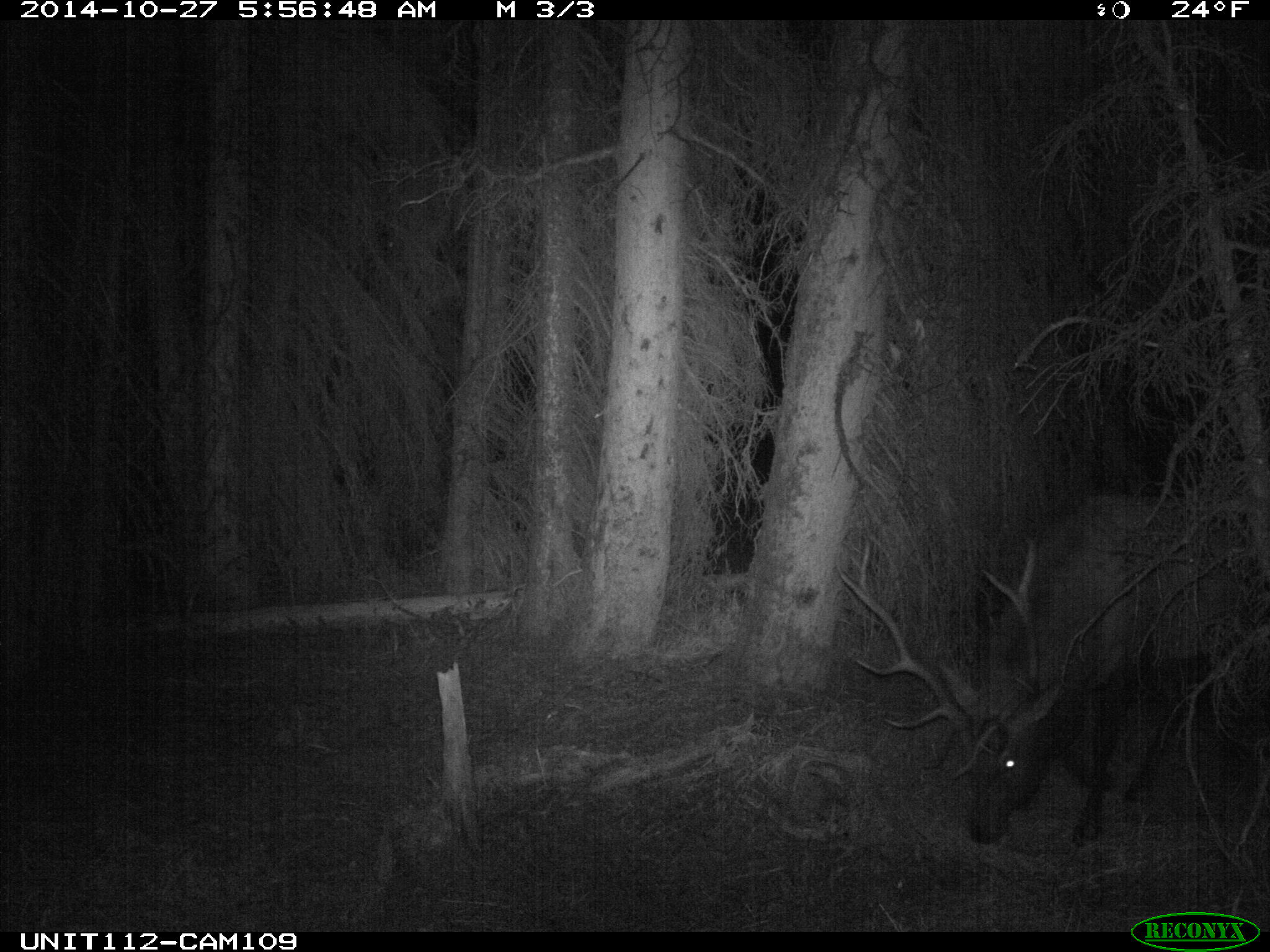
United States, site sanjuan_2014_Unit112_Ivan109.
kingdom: Animalia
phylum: Chordata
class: Mammalia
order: Artiodactyla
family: Cervidae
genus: Cervus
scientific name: Cervus elaphus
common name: red deer